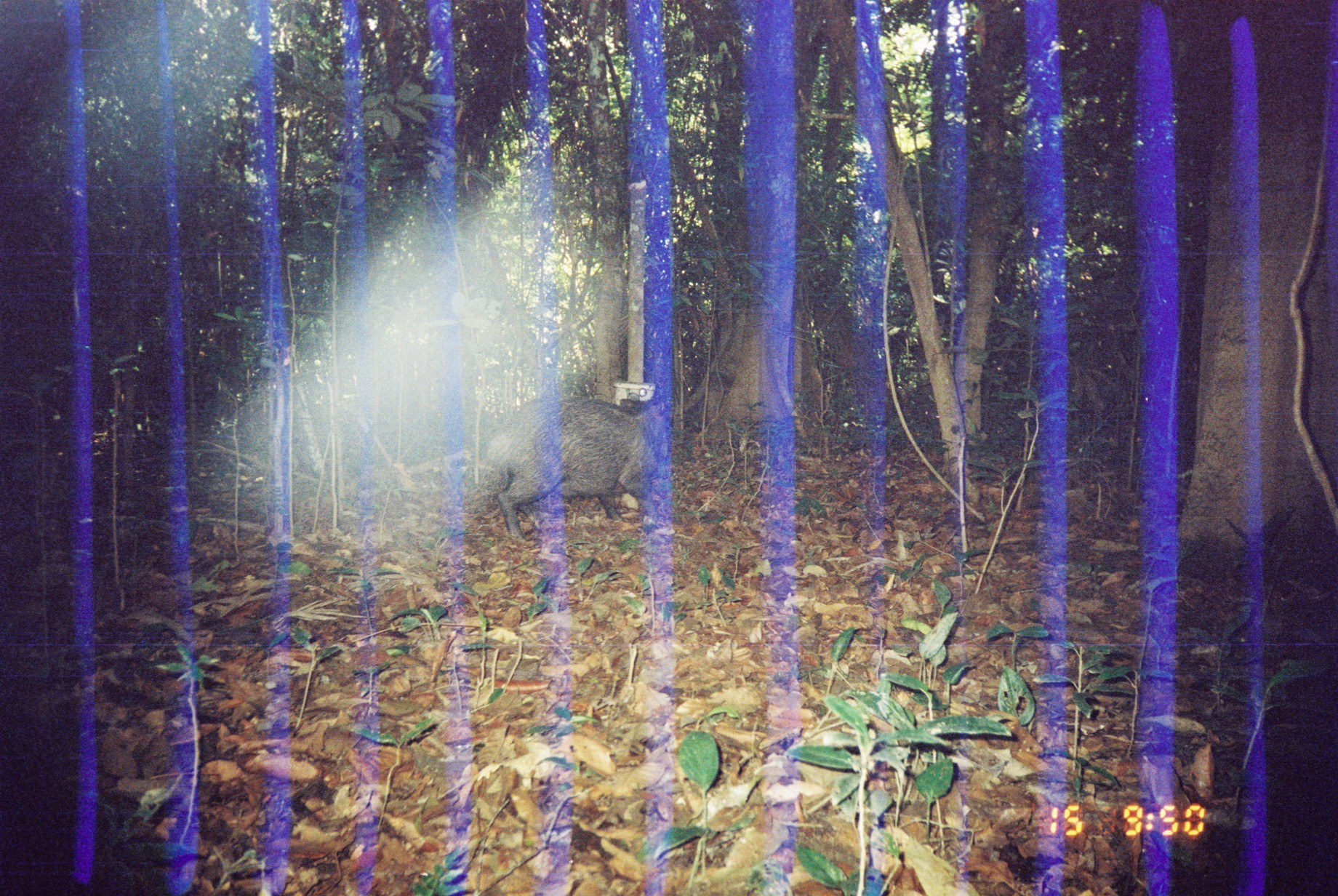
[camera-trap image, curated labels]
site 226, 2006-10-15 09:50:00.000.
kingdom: Animalia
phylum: Chordata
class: Mammalia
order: Artiodactyla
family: Tayassuidae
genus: Tayassu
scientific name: Tayassu pecari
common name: white-lipped peccary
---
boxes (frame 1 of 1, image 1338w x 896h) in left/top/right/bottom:
tayassu pecari: 481/390/672/542